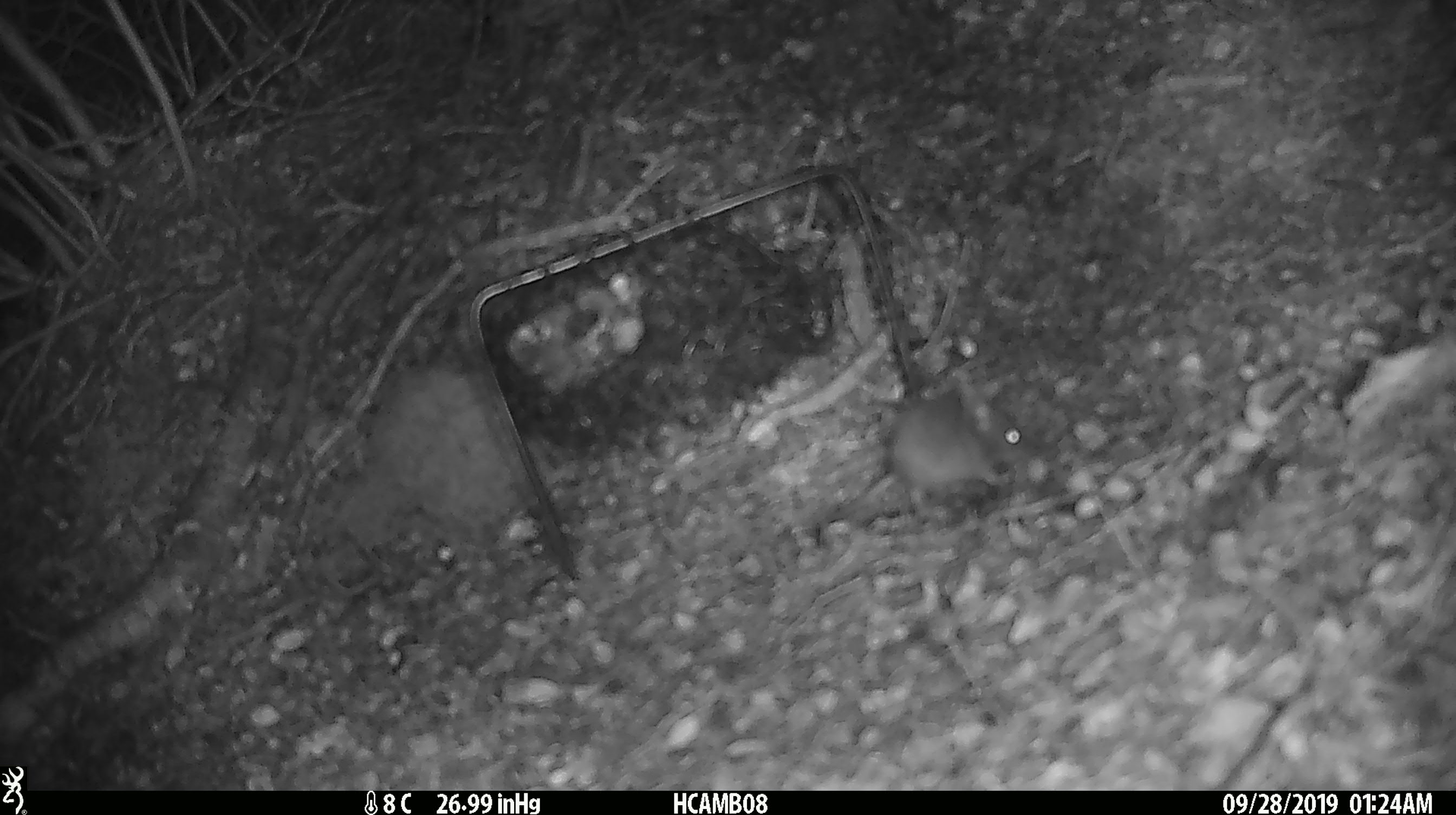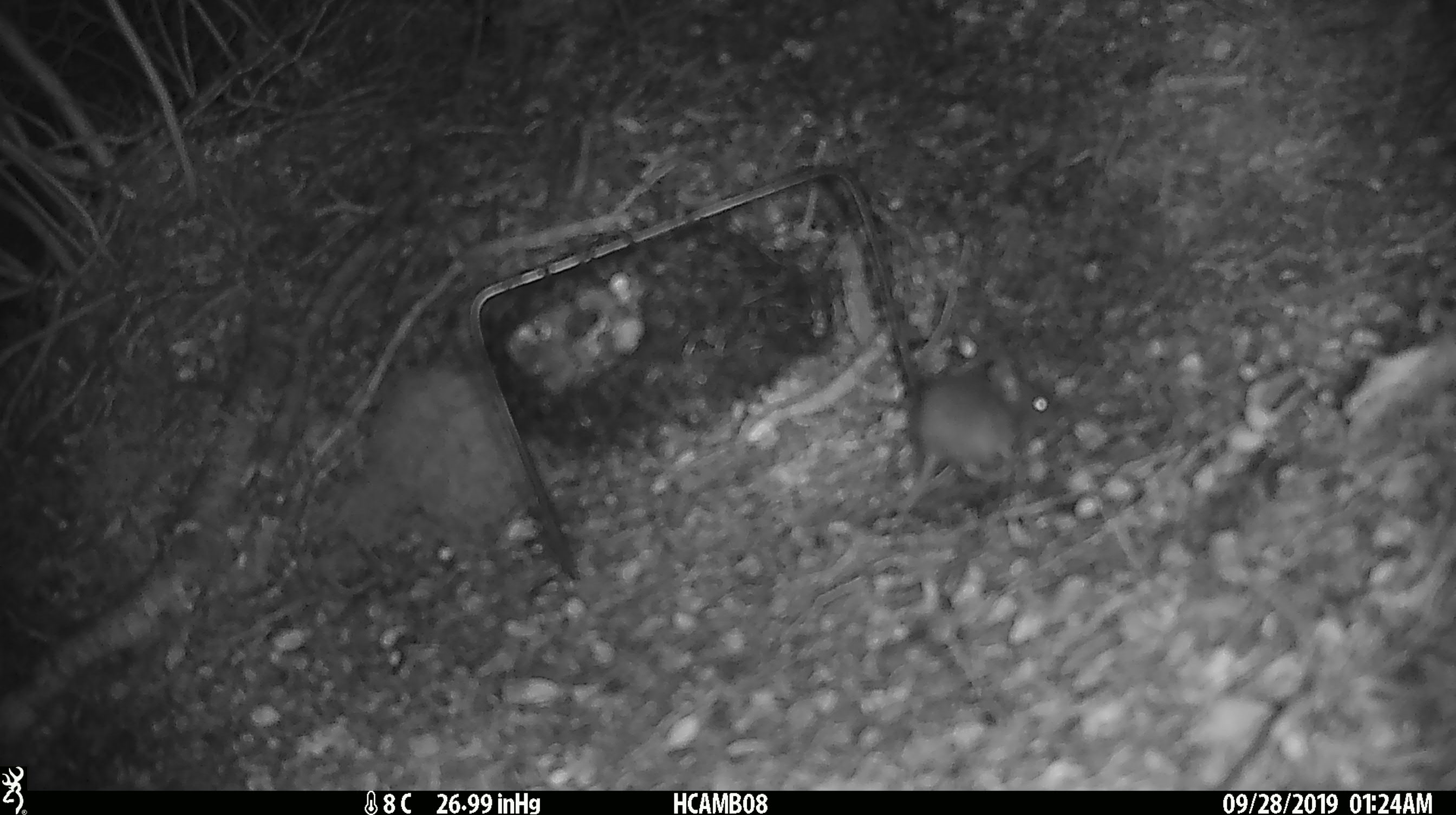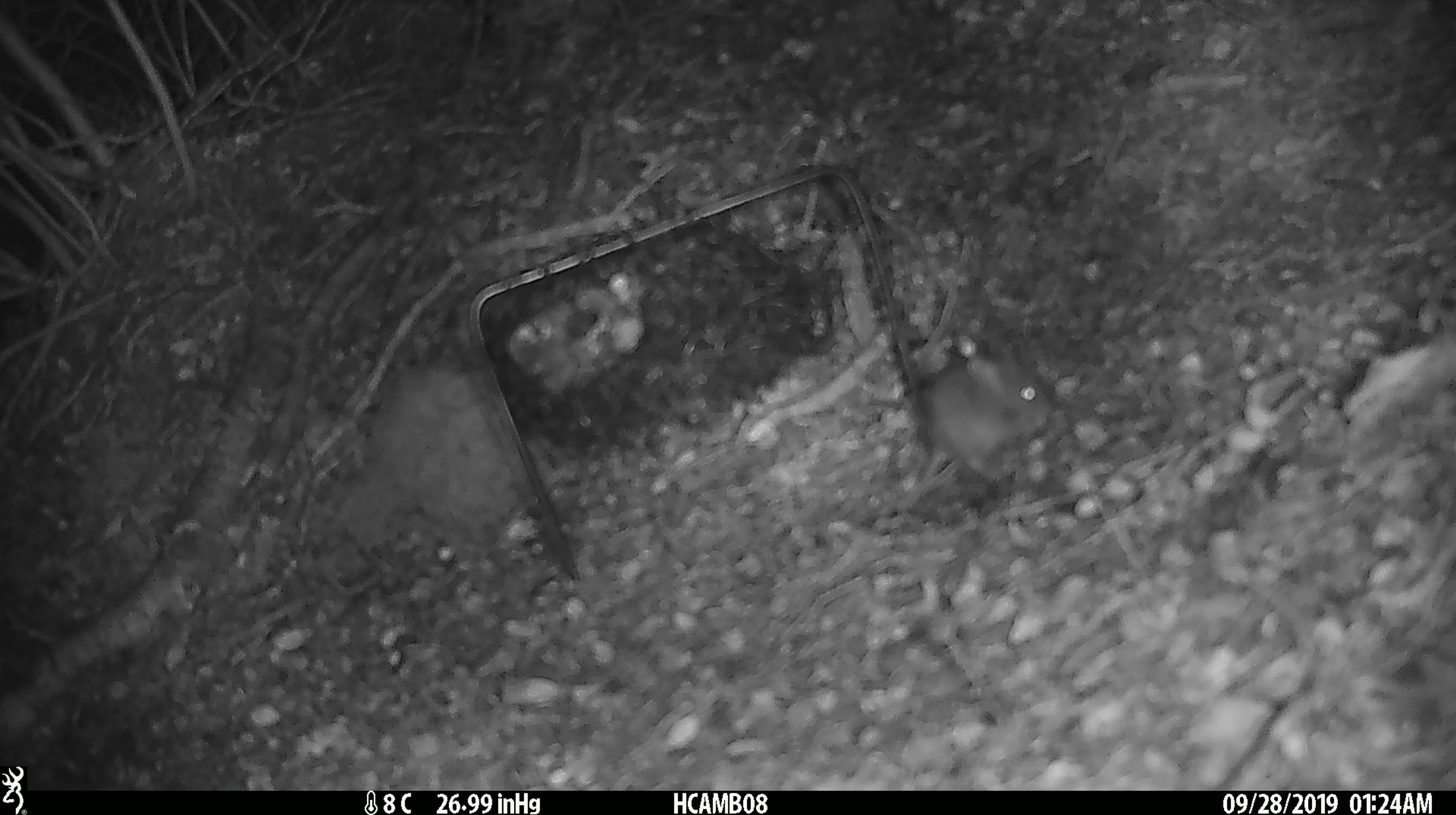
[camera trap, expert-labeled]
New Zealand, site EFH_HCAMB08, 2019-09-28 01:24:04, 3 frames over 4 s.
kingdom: Animalia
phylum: Chordata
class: Mammalia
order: Rodentia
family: Muridae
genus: Mus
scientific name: Mus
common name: mouse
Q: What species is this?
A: Mouse (Mus).